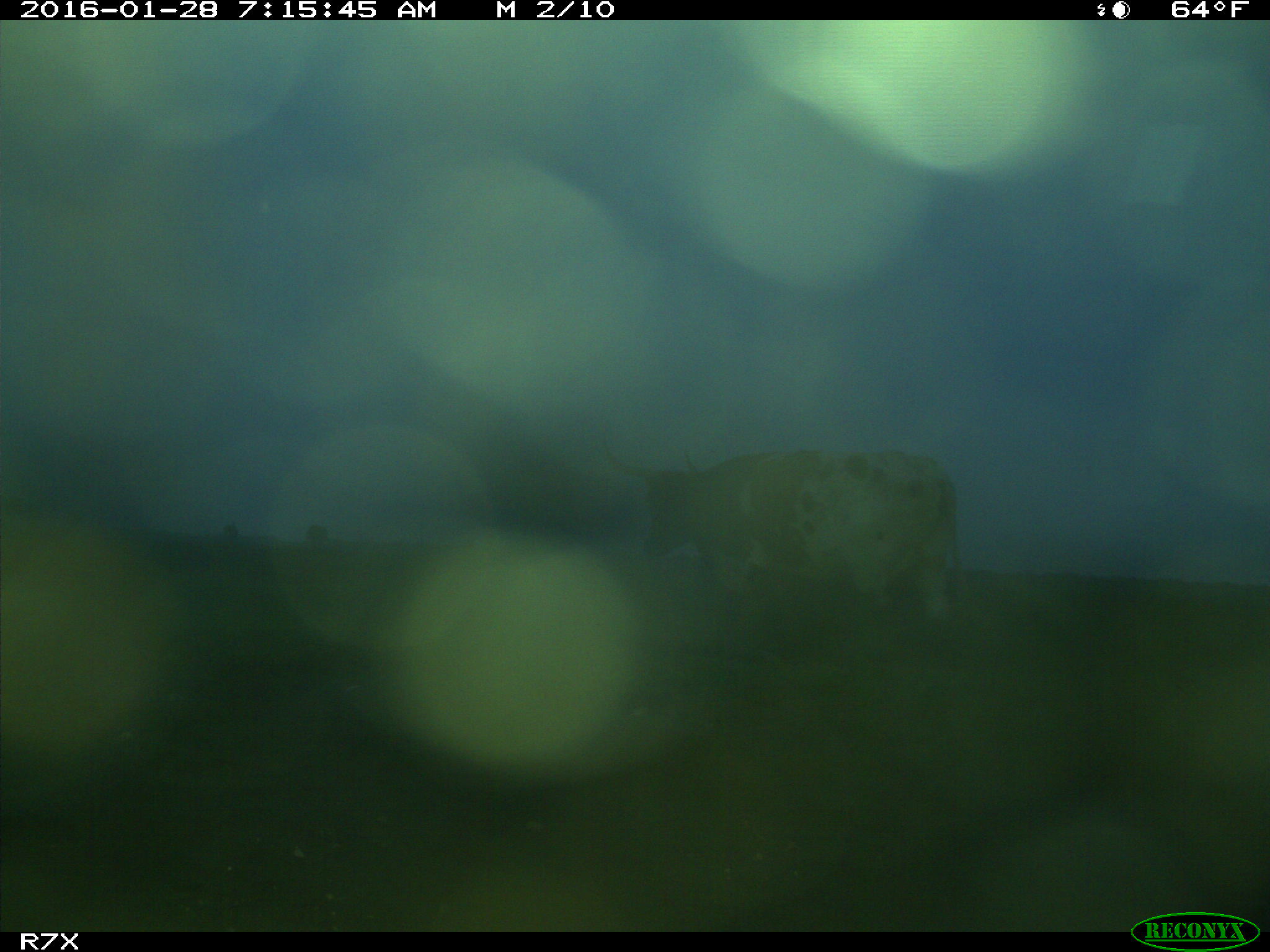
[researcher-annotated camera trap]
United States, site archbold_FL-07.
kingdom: Animalia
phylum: Chordata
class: Mammalia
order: Artiodactyla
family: Bovidae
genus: Bos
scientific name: Bos taurus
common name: domestic cow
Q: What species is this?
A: Bos taurus (domestic cow).